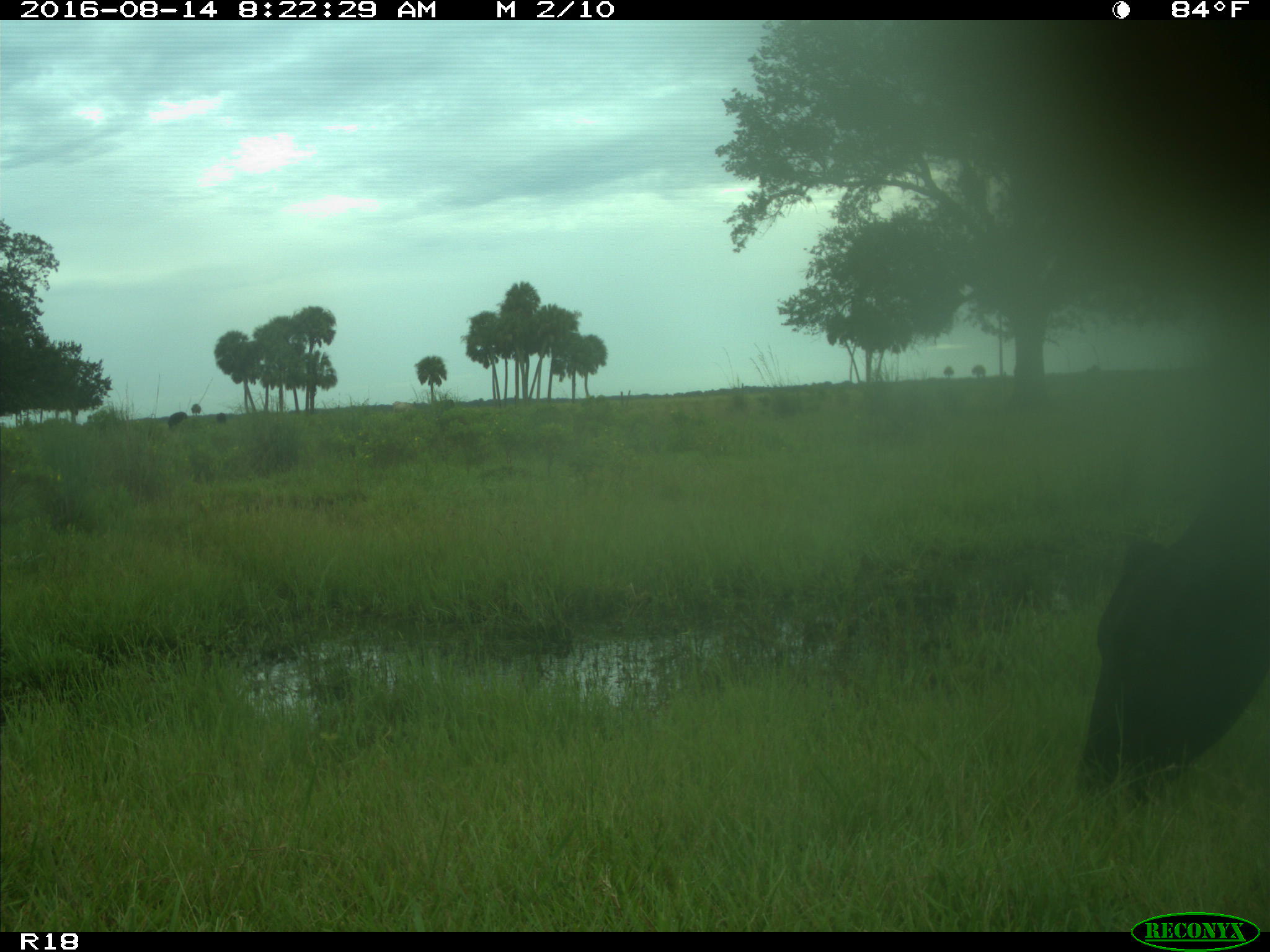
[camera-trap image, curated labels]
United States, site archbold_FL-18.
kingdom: Animalia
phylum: Chordata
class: Mammalia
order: Artiodactyla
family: Bovidae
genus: Bos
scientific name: Bos taurus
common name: domestic cow